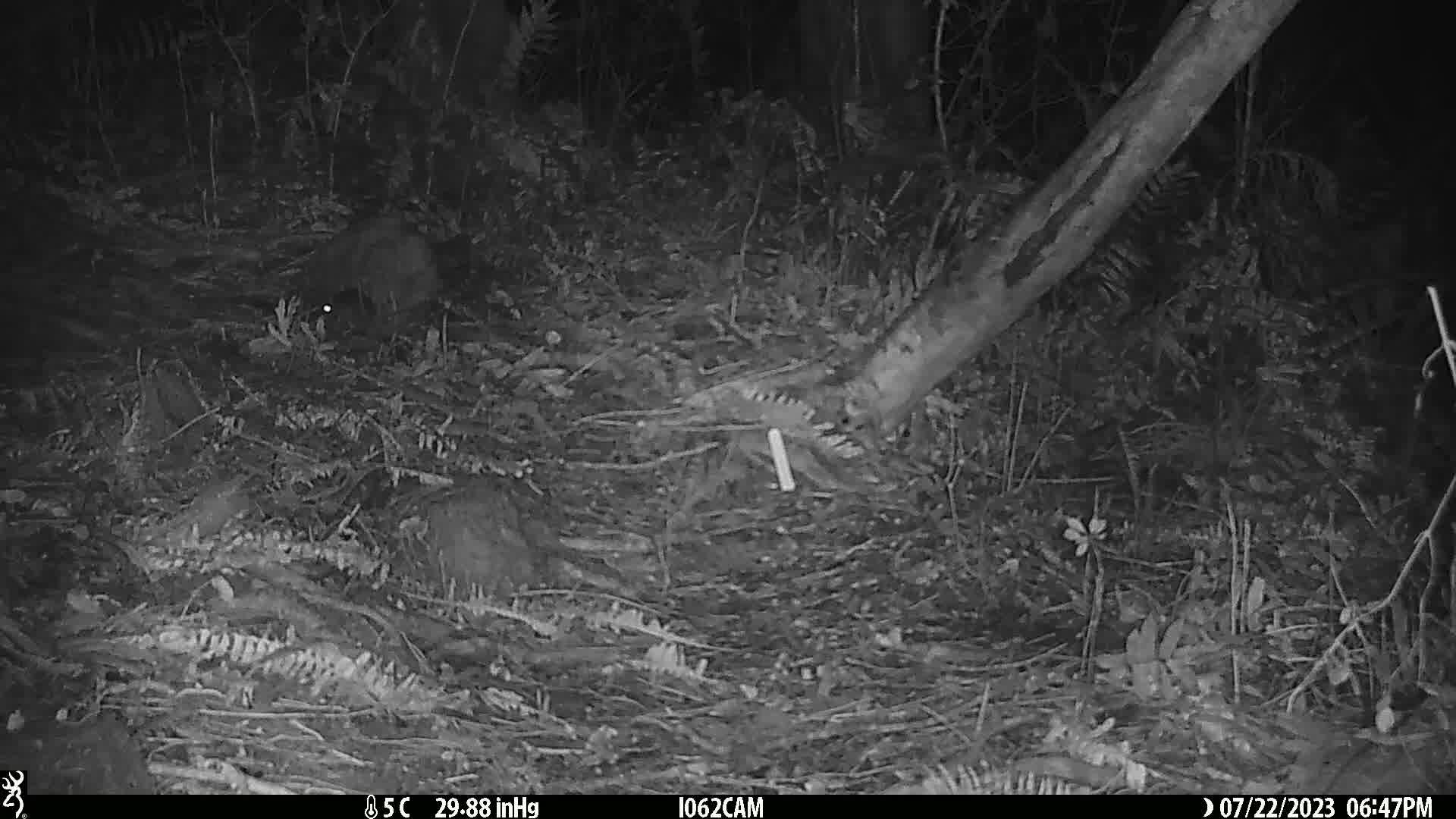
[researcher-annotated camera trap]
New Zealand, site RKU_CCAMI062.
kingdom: Animalia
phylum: Chordata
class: Mammalia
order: Rodentia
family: Muridae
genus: Rattus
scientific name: Rattus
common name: rat